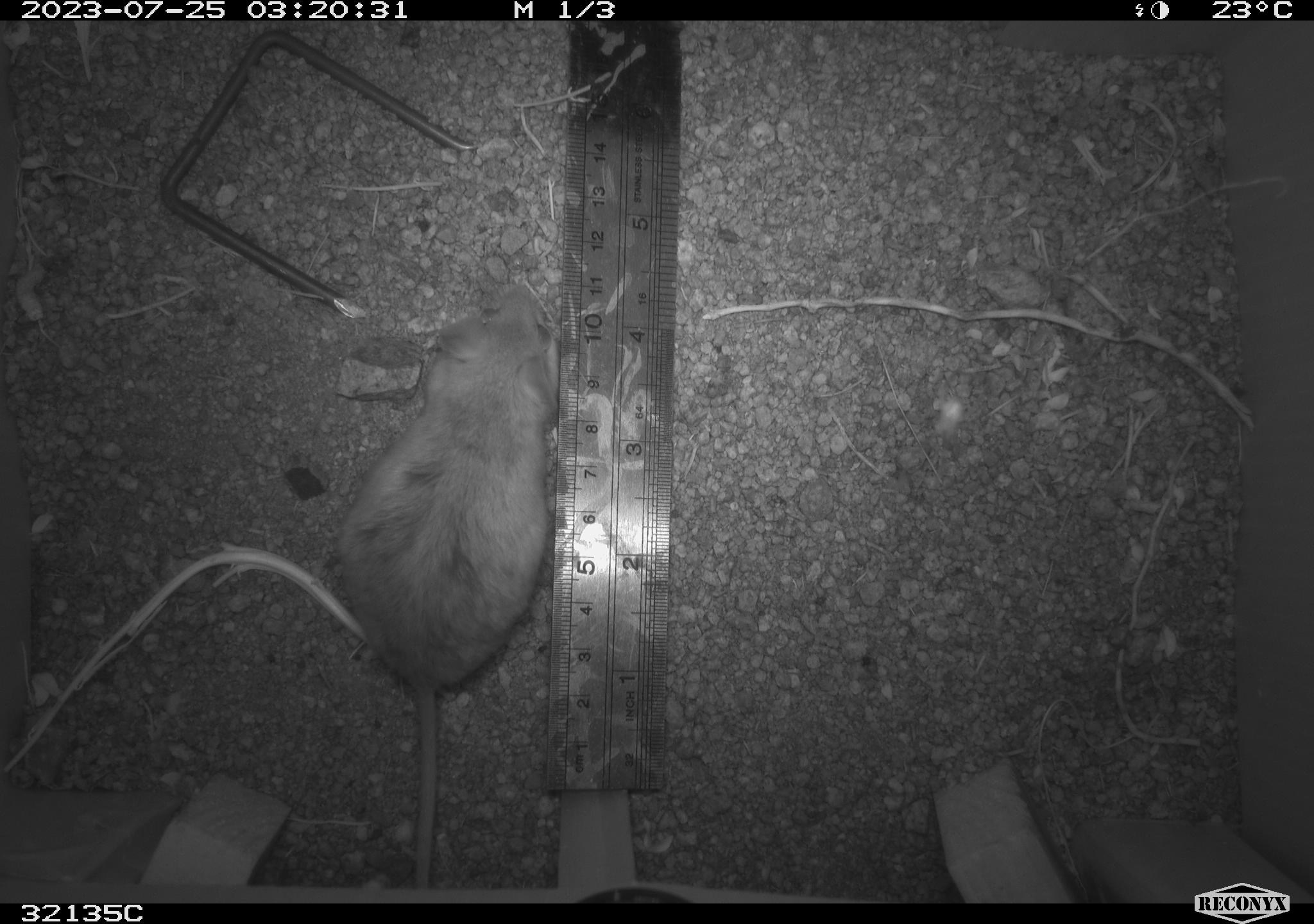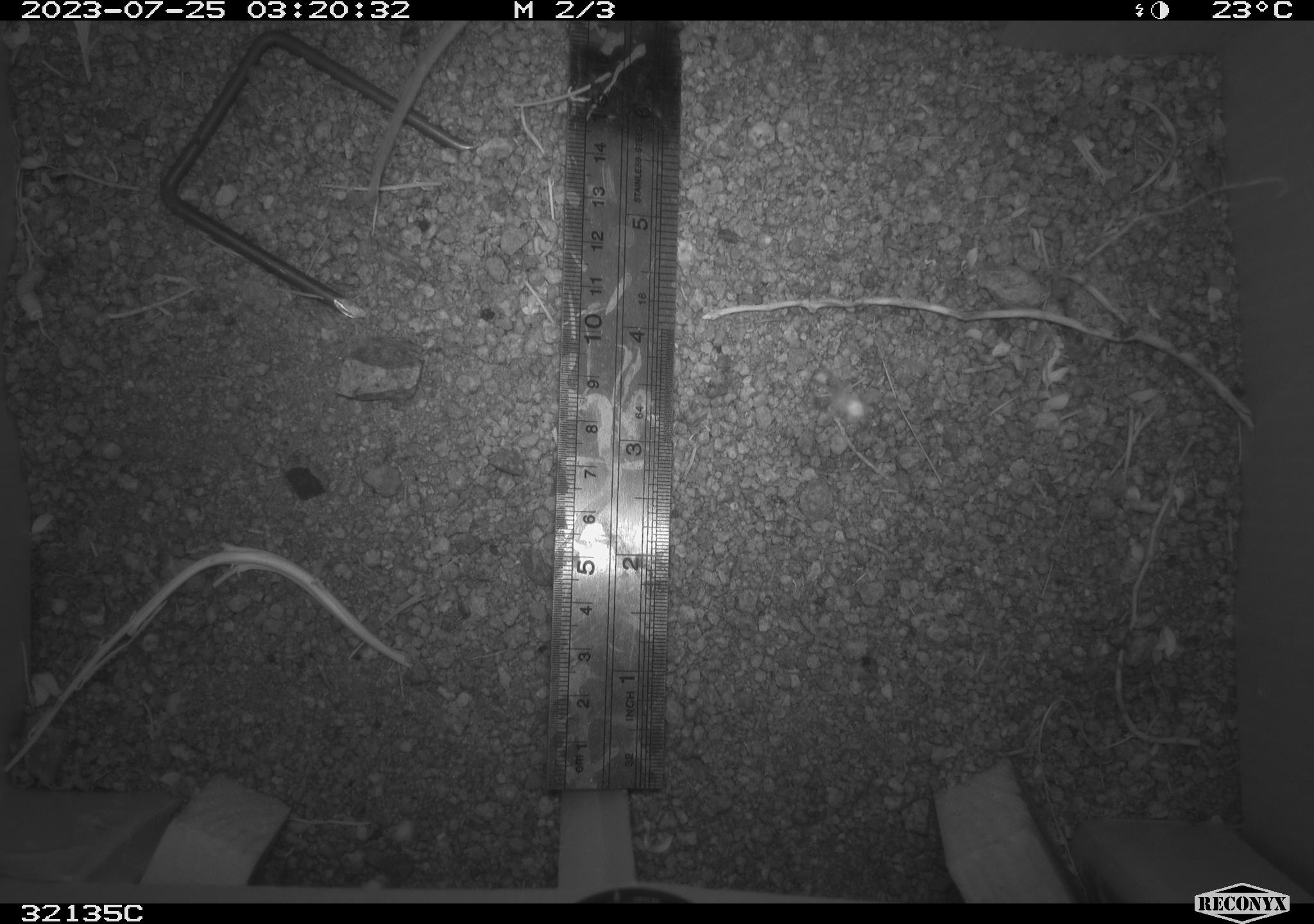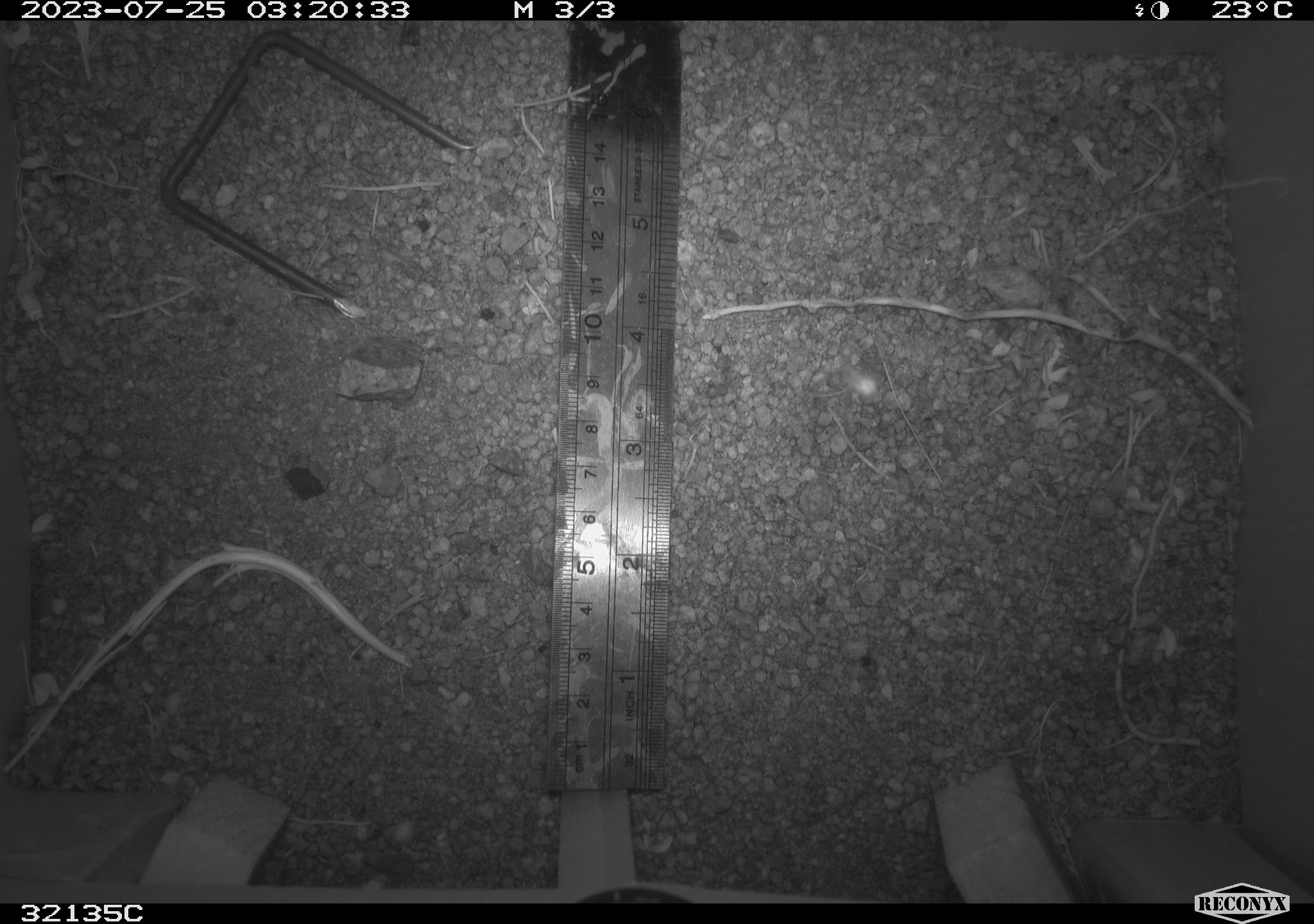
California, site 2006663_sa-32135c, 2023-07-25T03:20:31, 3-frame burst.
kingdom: Animalia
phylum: Chordata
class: Mammalia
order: Rodentia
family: Cricetidae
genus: Peromyscus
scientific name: Peromyscus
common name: deer mice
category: peromyscus species